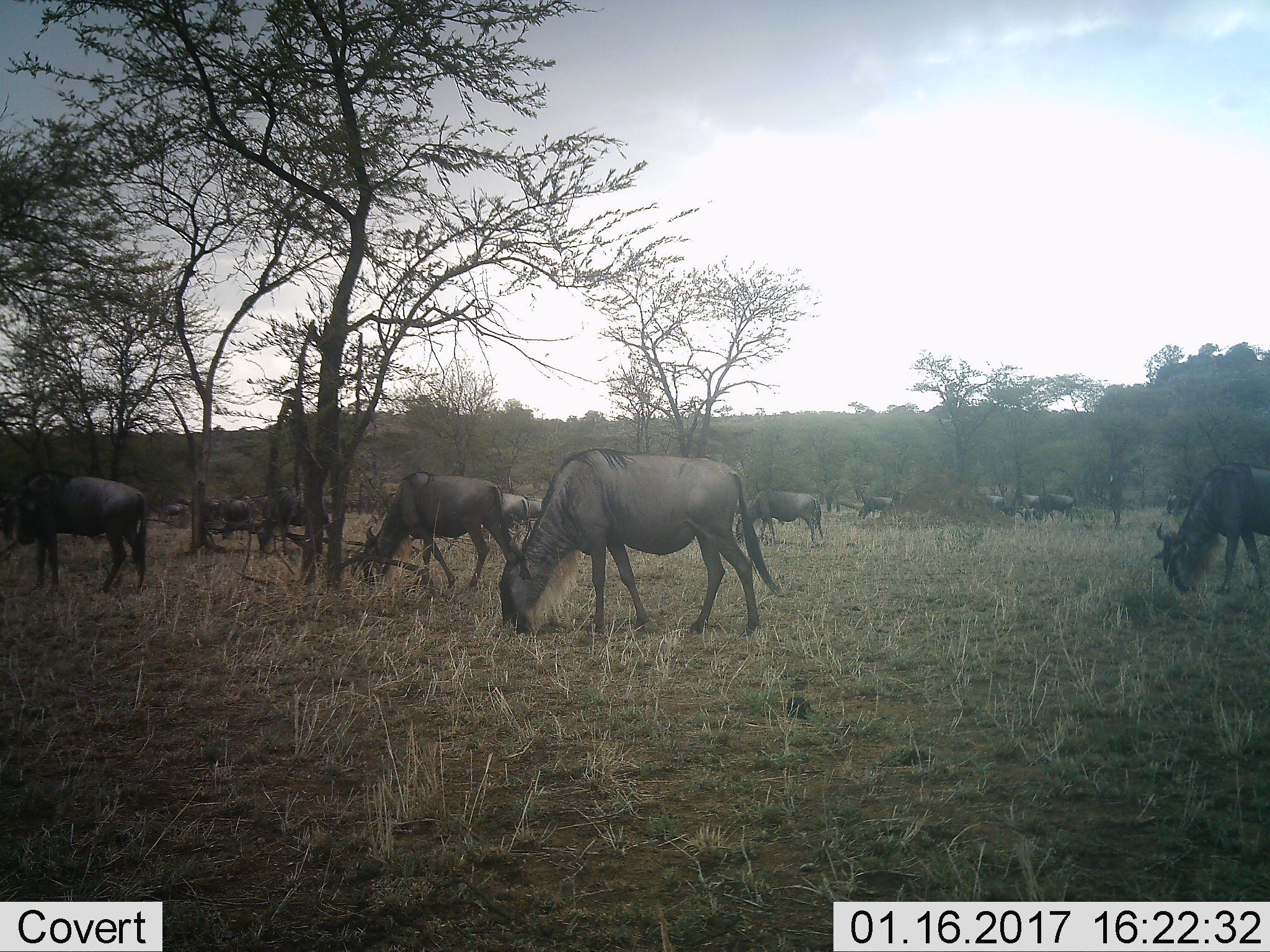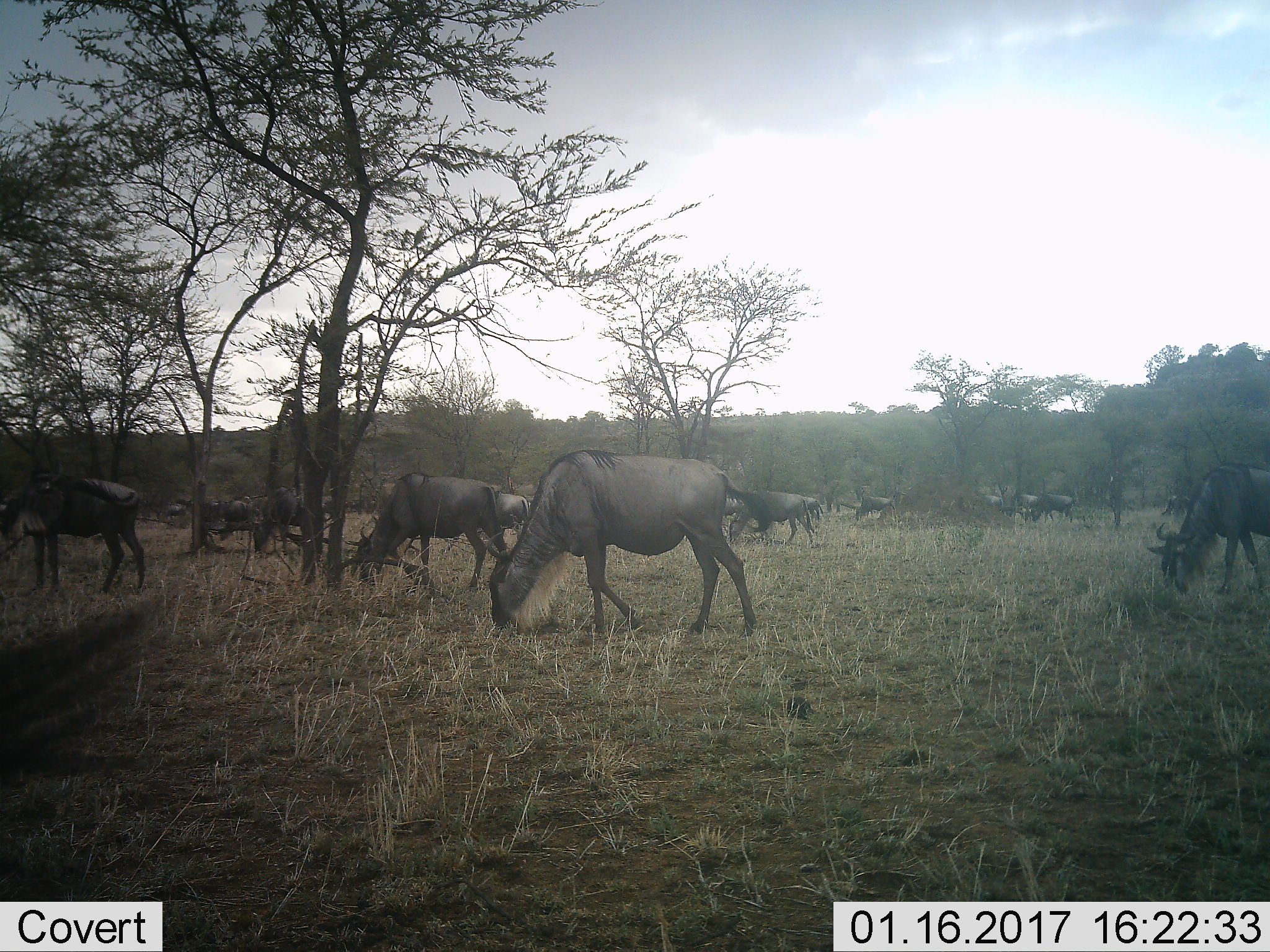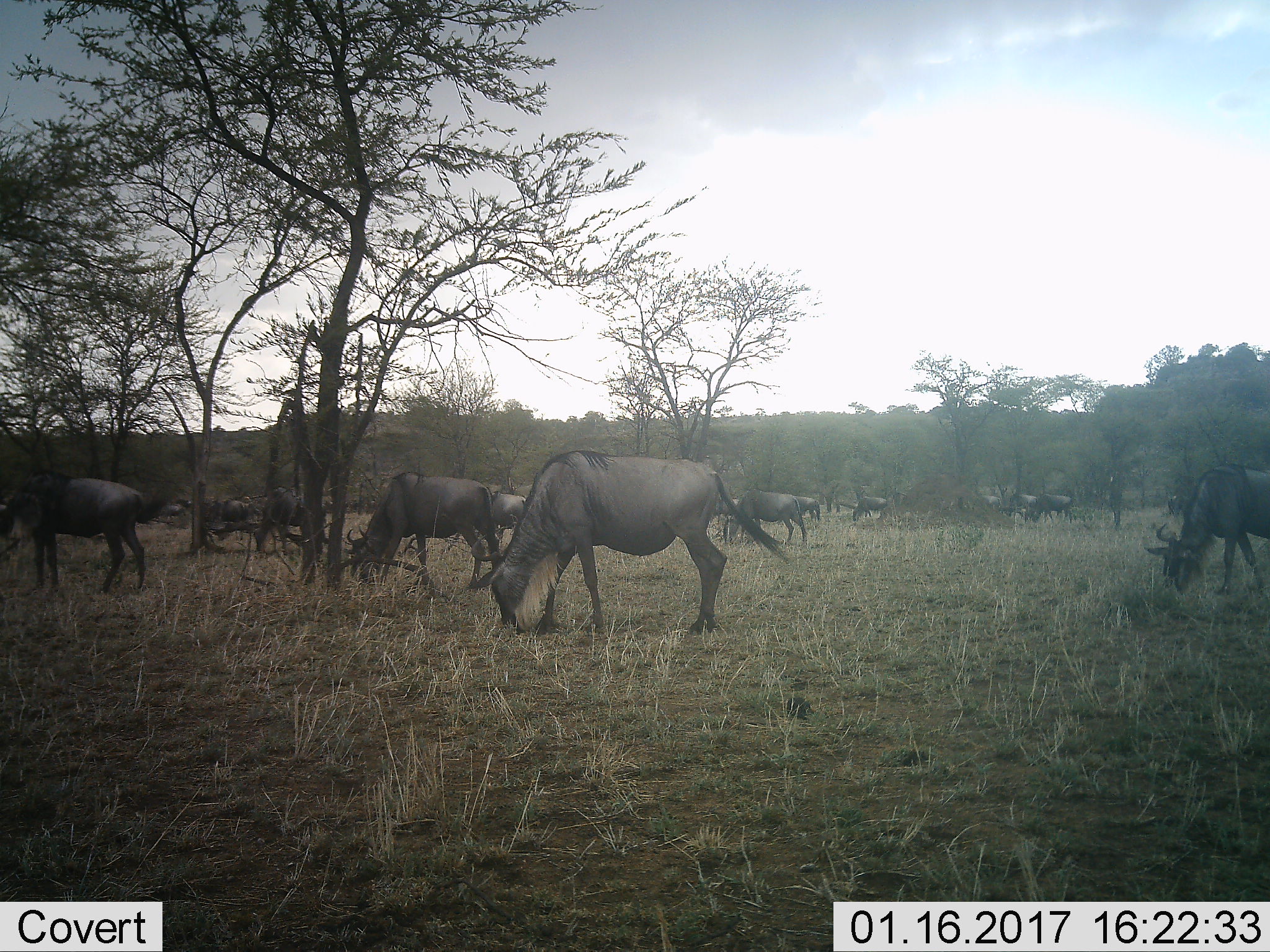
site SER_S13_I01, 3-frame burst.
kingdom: Animalia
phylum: Chordata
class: Mammalia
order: Artiodactyla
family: Bovidae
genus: Connochaetes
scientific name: Connochaetes taurinus taurinus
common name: blue wildebeest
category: wildebeestblue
Wildebeestblue (blue wildebeest) (Connochaetes taurinus taurinus), count 11-50. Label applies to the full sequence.